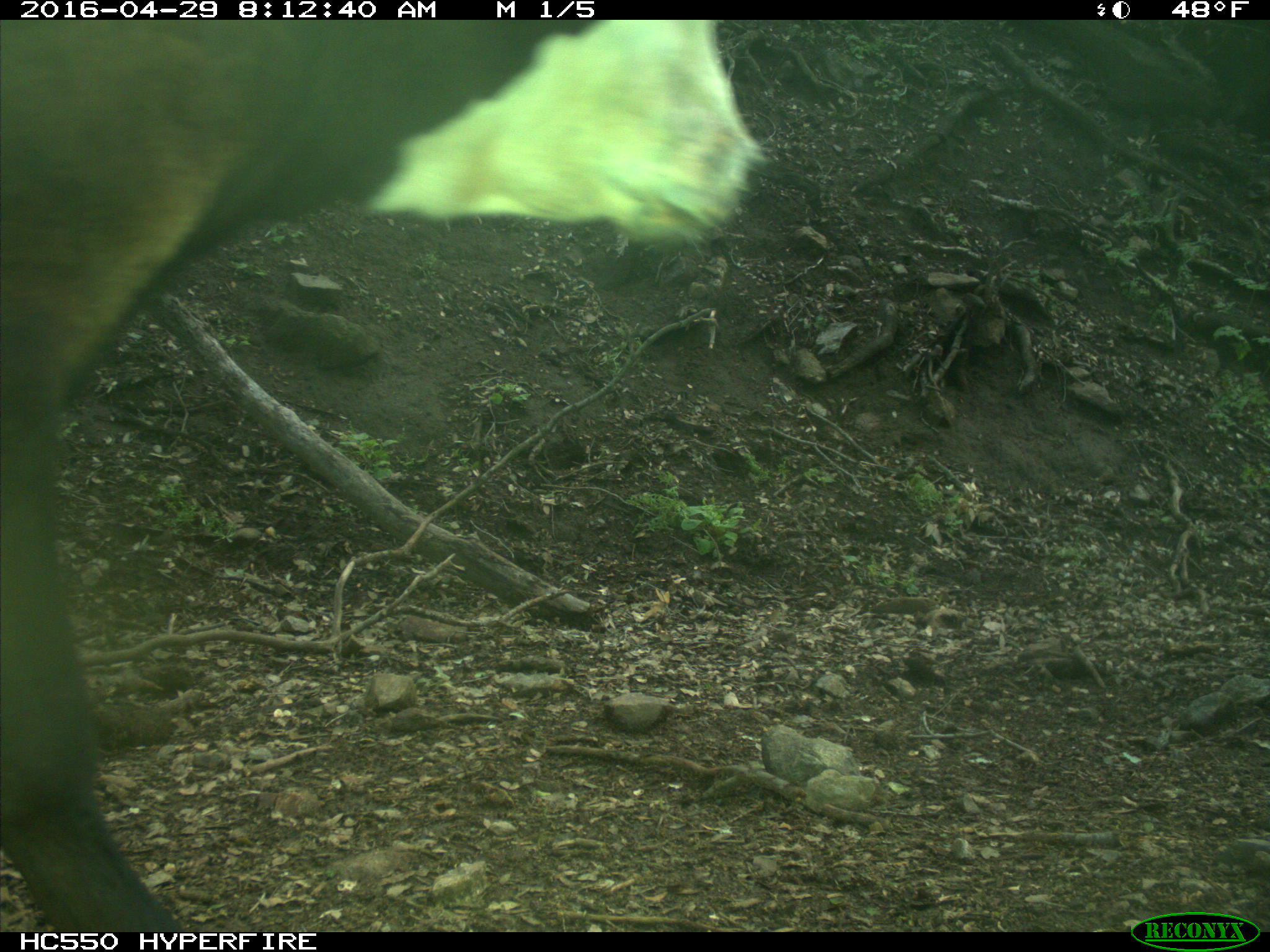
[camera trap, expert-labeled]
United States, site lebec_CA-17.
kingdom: Animalia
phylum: Chordata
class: Mammalia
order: Artiodactyla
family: Bovidae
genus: Bos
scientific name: Bos taurus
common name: domestic cow